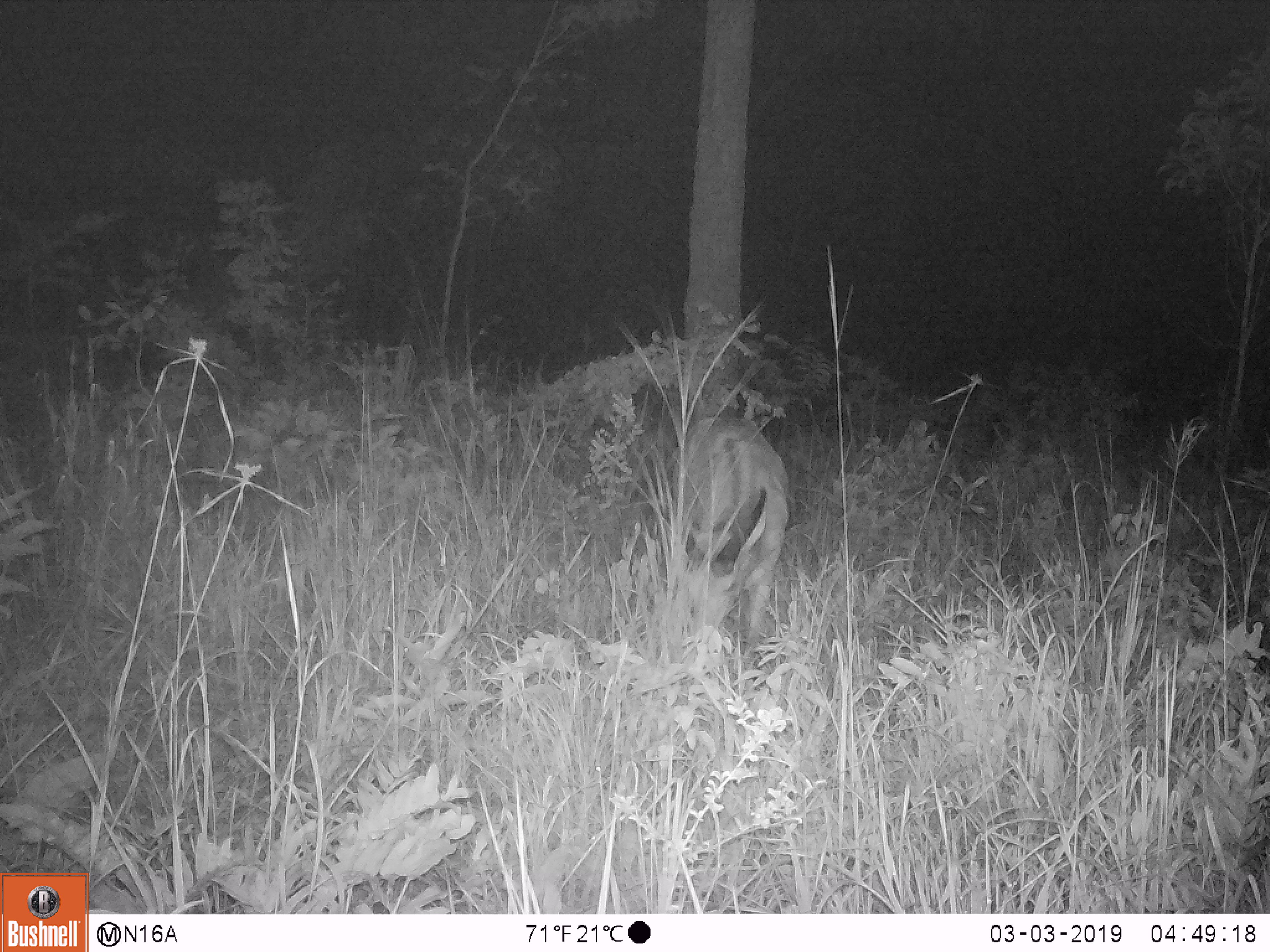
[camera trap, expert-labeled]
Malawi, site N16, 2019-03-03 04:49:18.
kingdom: Animalia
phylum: Chordata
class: Mammalia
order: Artiodactyla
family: Bovidae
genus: Redunca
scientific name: Redunca arundinum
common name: southern reedbuck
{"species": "southern reedbuck (Redunca arundinum)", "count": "1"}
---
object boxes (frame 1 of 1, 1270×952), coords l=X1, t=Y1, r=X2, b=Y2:
southern reedbuck: l=655, t=405, r=794, b=666